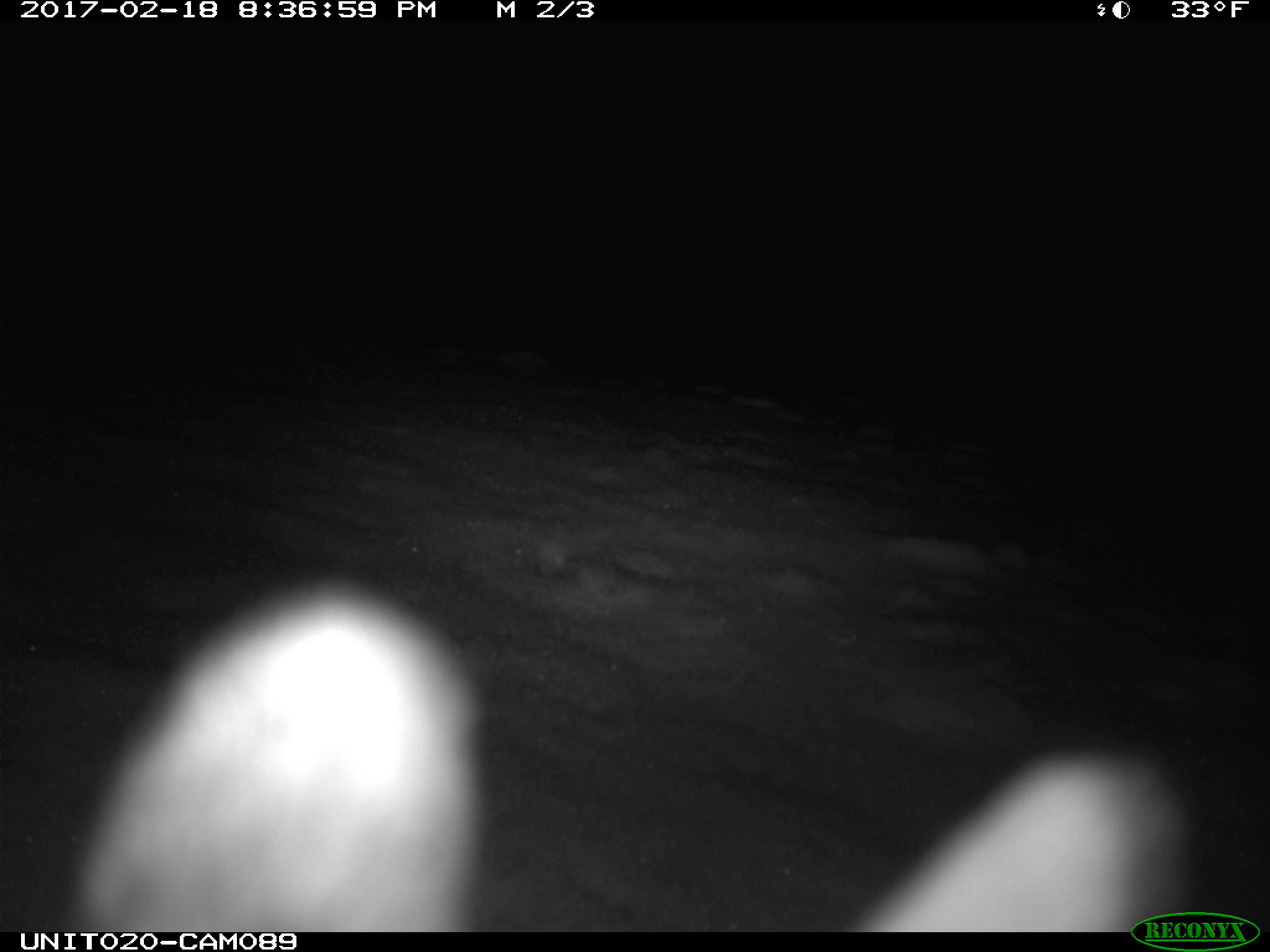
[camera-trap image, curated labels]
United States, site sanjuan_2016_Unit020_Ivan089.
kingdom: Animalia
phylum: Chordata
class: Mammalia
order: Lagomorpha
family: Leporidae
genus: Lepus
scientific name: Lepus americanus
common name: snowshoe hare